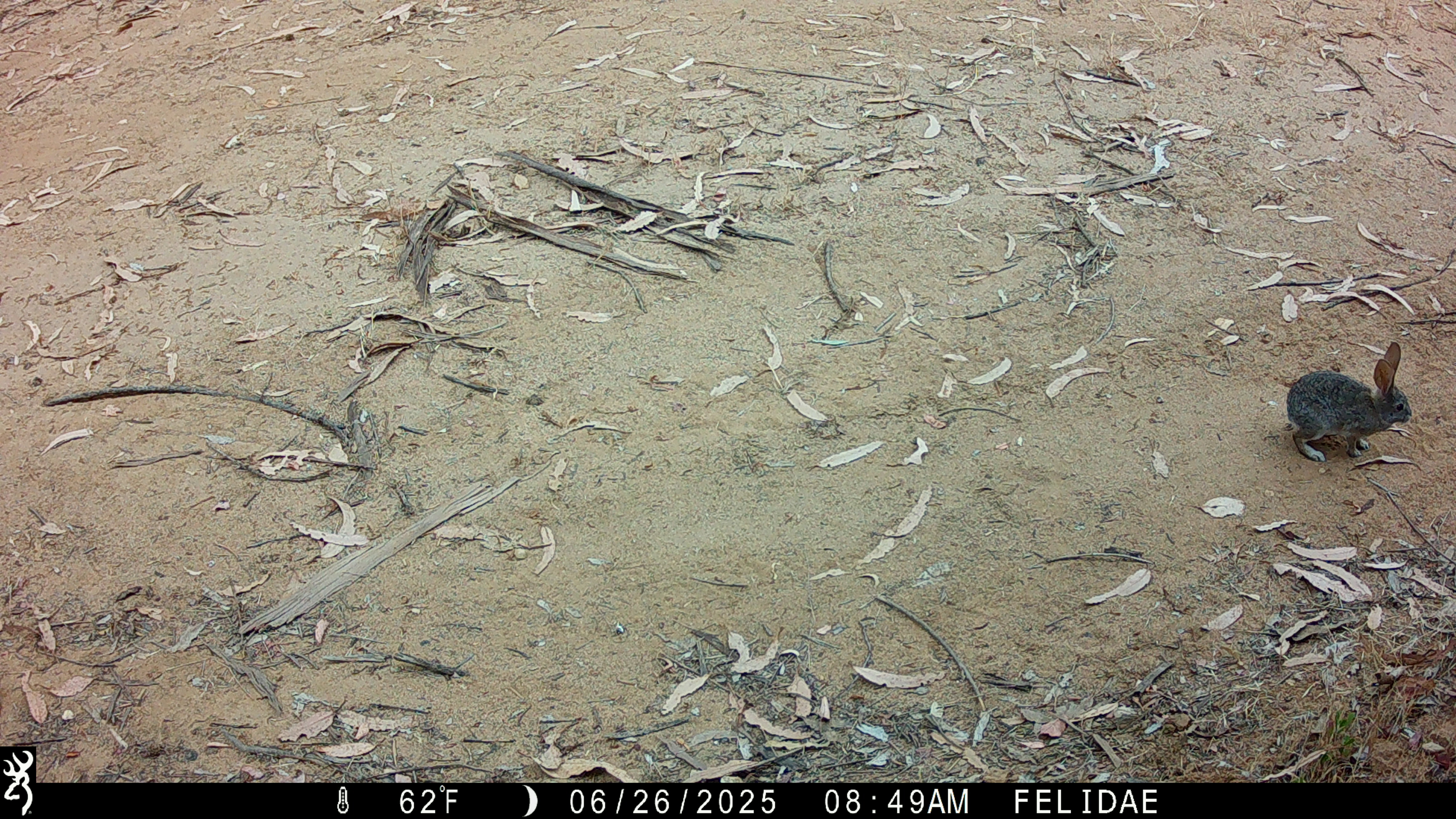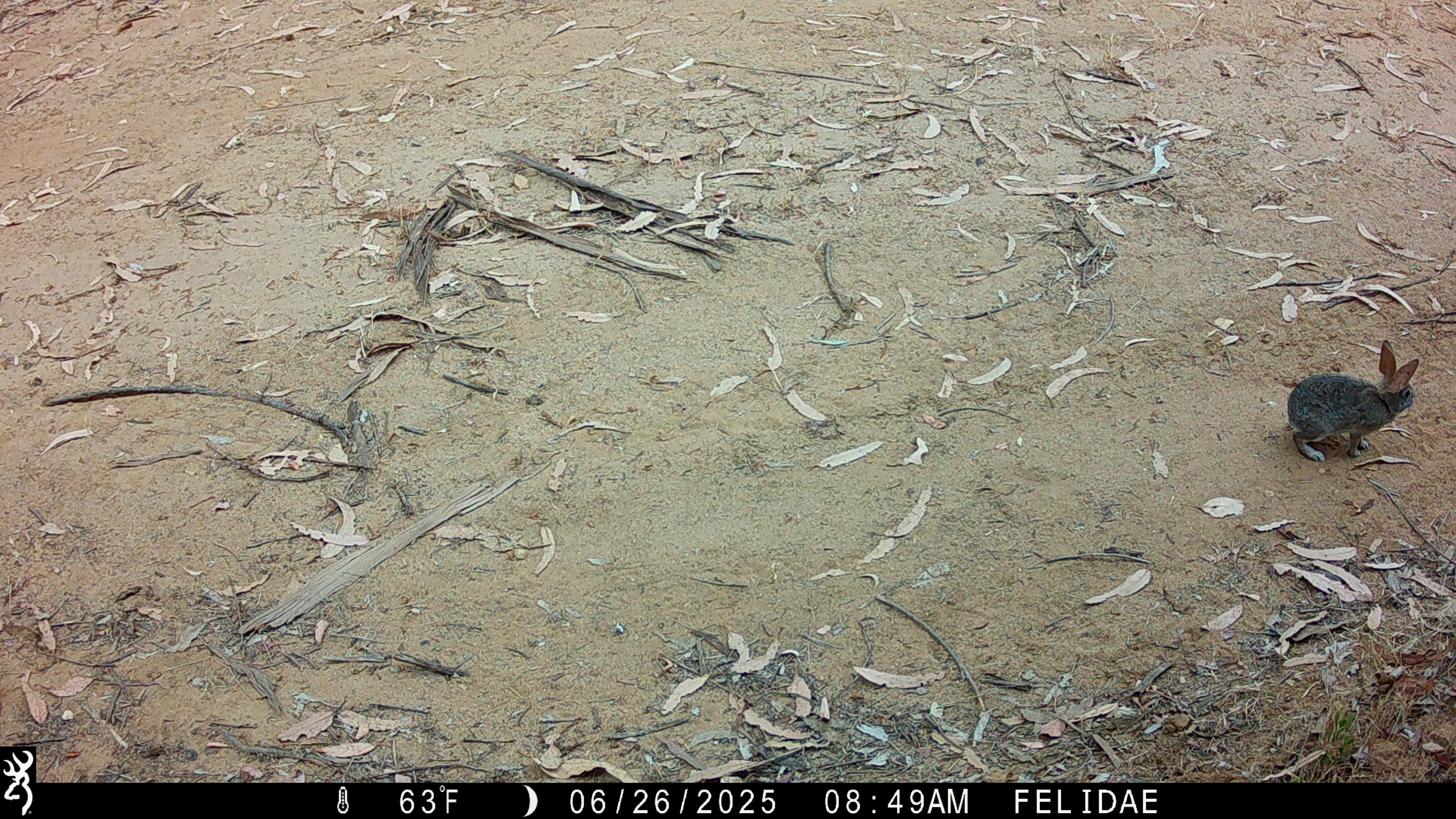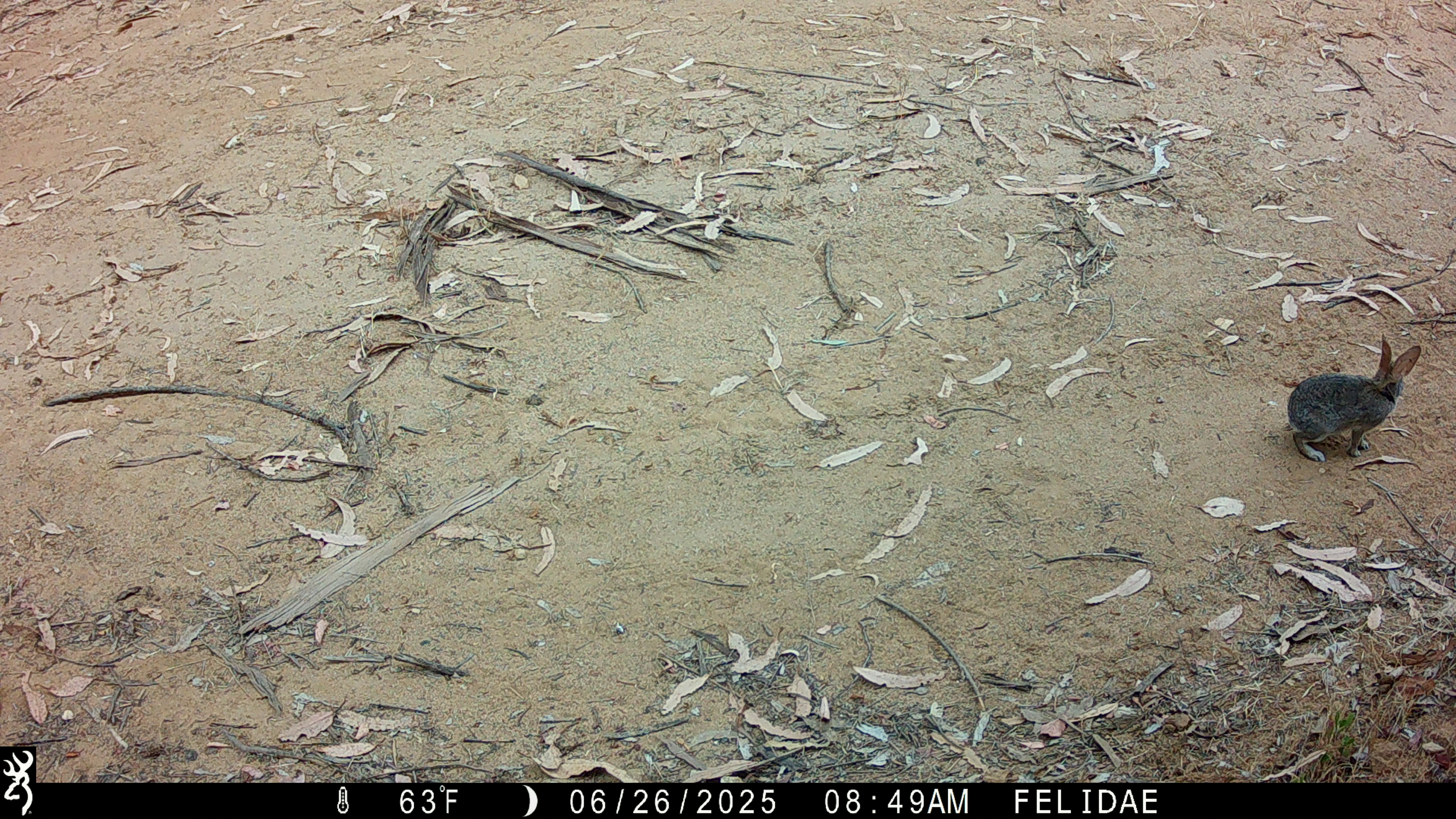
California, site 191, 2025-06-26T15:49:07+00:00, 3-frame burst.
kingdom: Animalia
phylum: Chordata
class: Mammalia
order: Lagomorpha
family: Leporidae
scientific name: Leporidae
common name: rabbit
Rabbit (Leporidae).